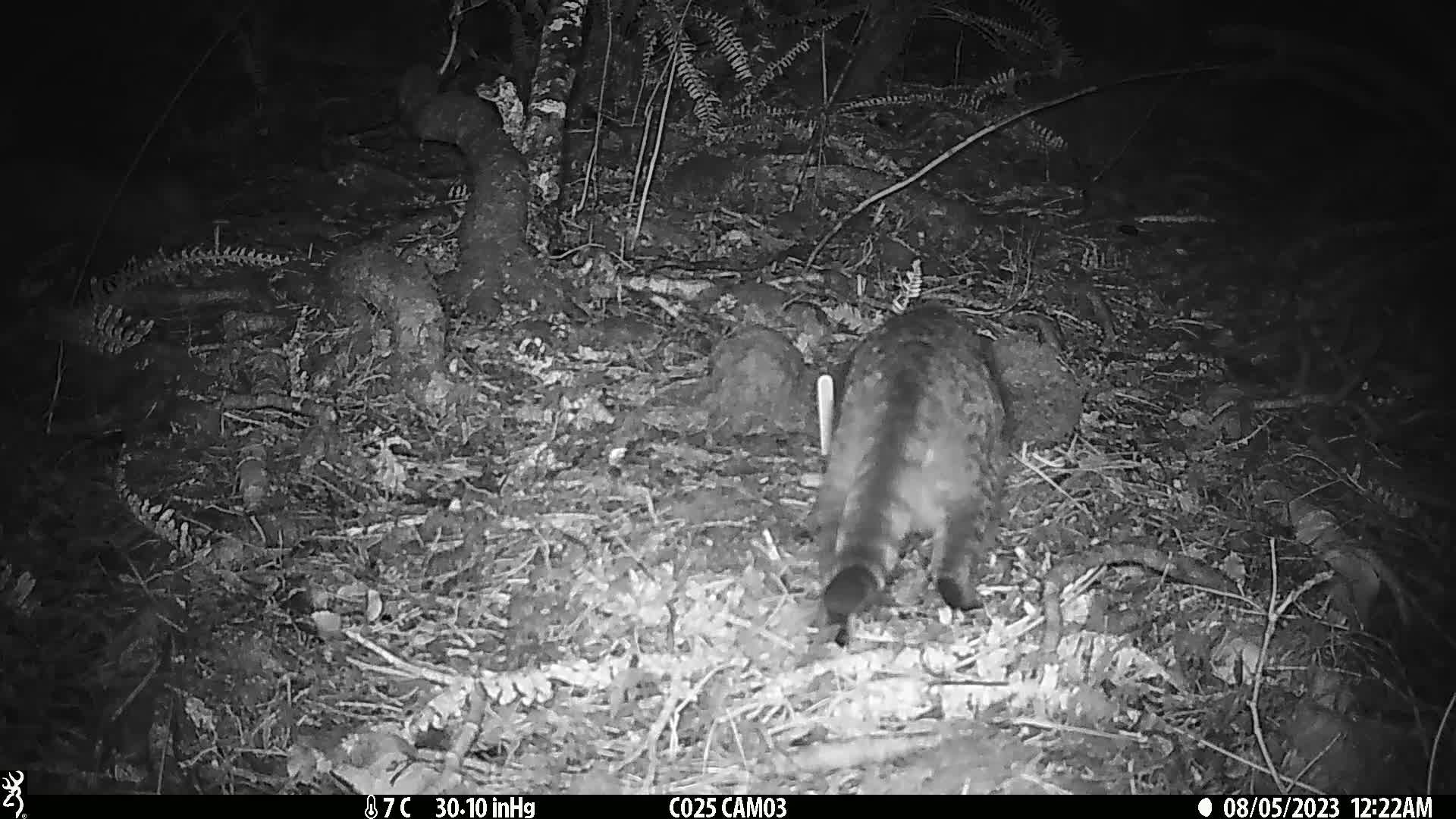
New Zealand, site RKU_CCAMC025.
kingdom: Animalia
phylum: Chordata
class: Mammalia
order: Carnivora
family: Felidae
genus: Felis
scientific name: Felis catus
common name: domestic cat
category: cat